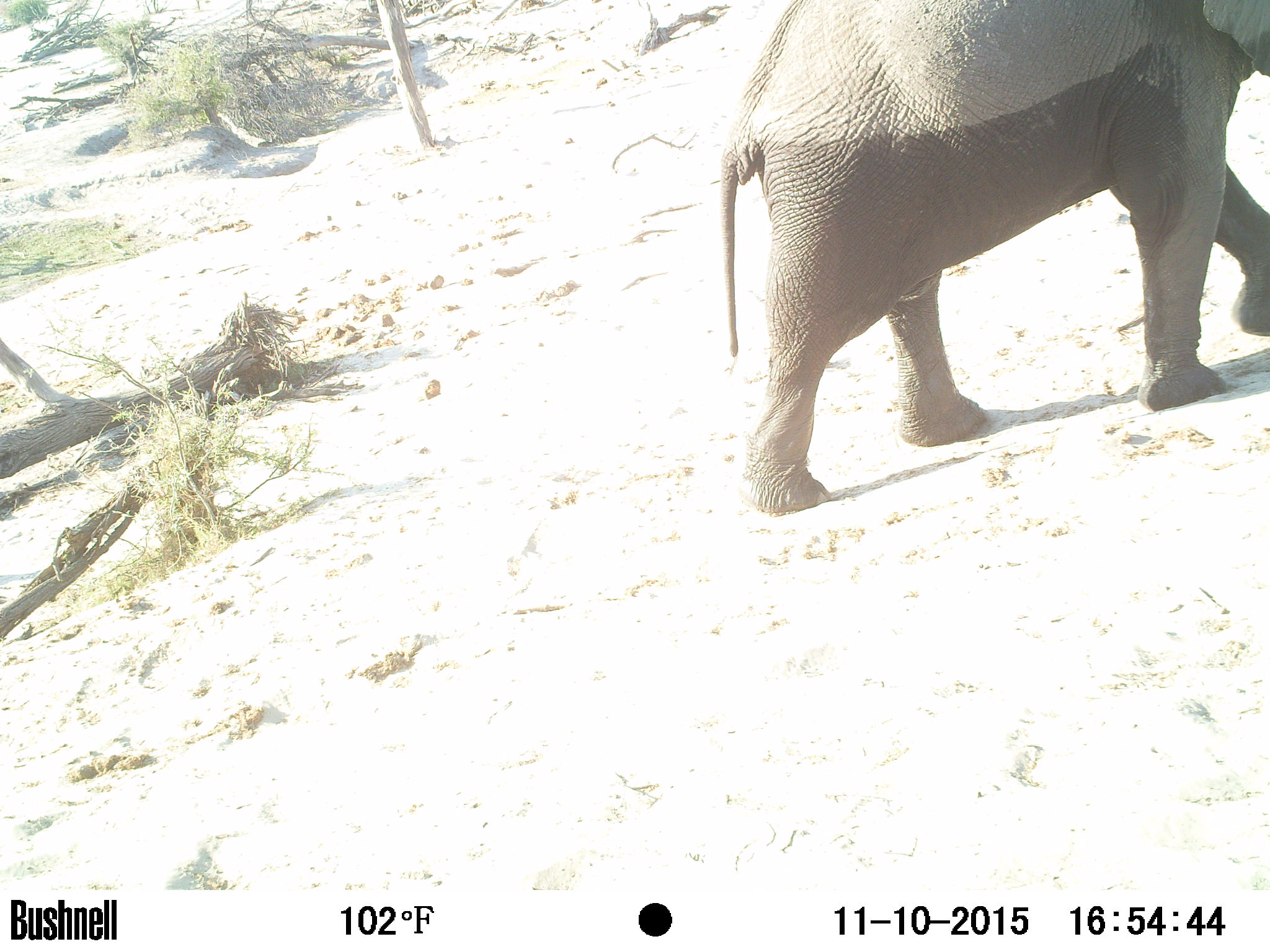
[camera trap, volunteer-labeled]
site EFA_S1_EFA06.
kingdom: Animalia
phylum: Chordata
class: Mammalia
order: Proboscidea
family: Elephantidae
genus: Loxodonta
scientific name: Loxodonta africana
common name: african bush elephant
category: elephant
Elephant (african bush elephant) (Loxodonta africana), count 1. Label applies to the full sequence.